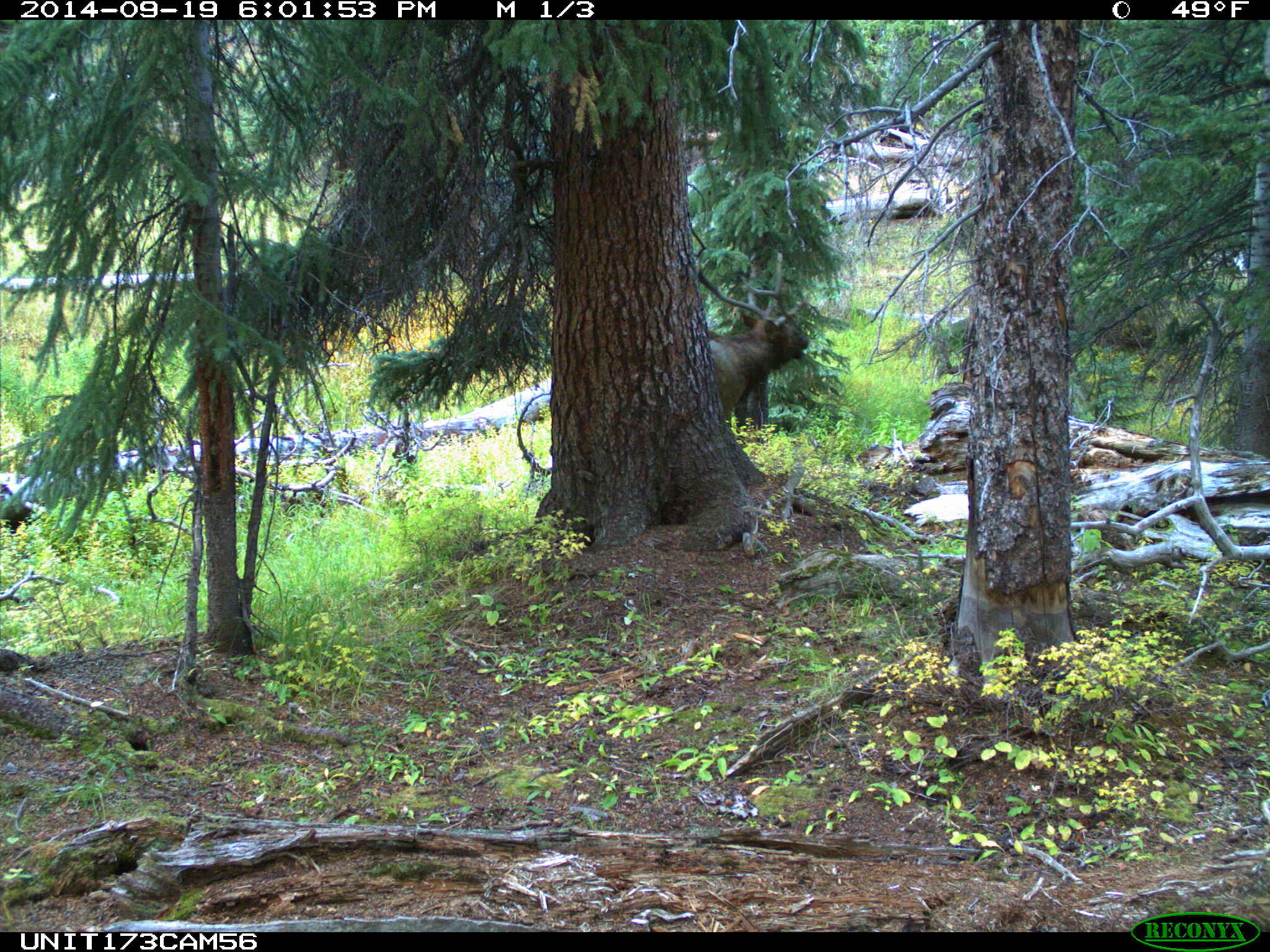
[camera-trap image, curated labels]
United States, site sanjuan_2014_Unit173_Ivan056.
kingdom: Animalia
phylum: Chordata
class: Mammalia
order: Artiodactyla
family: Cervidae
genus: Cervus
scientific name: Cervus elaphus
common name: red deer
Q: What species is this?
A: Cervus elaphus (red deer).